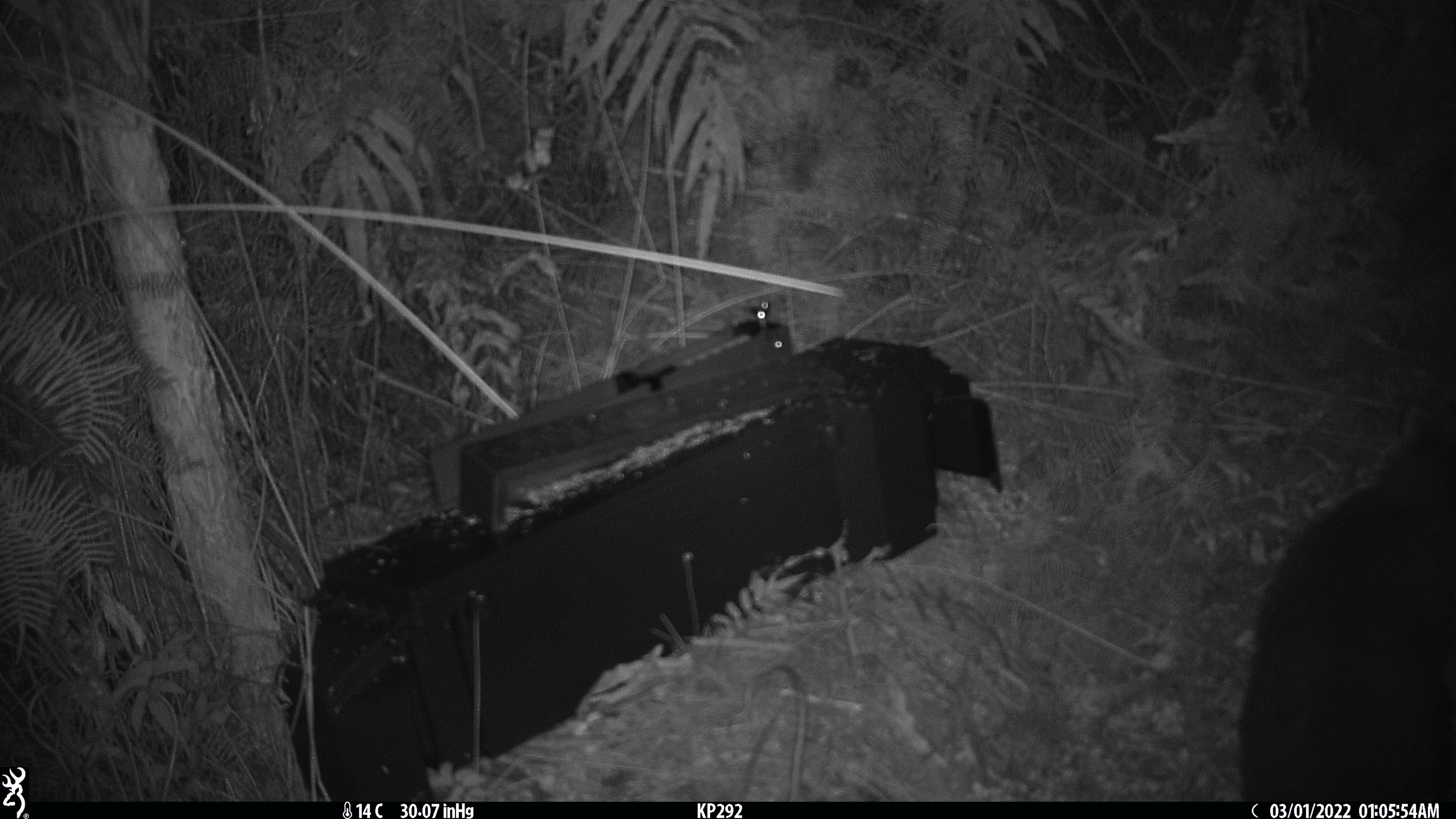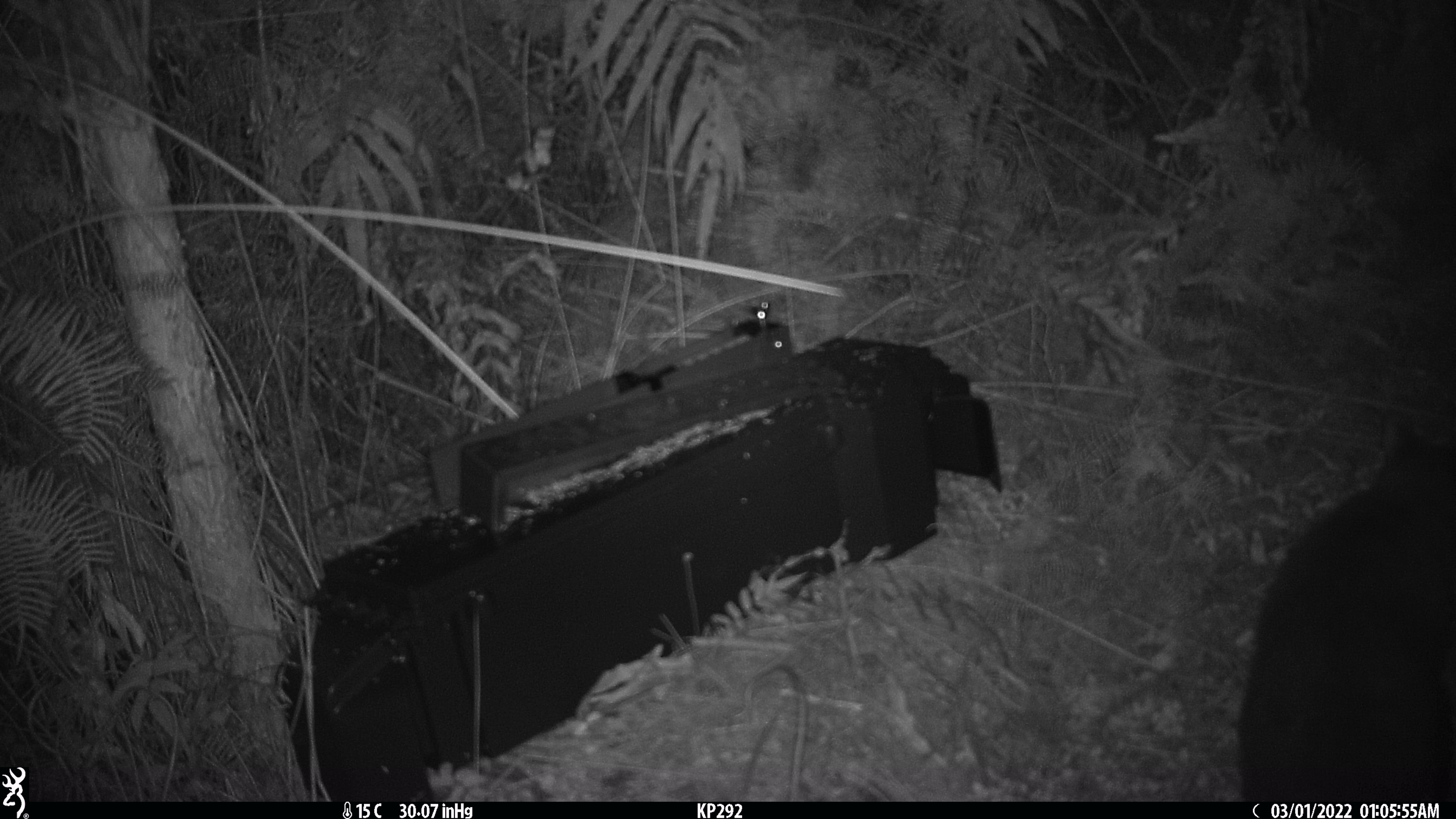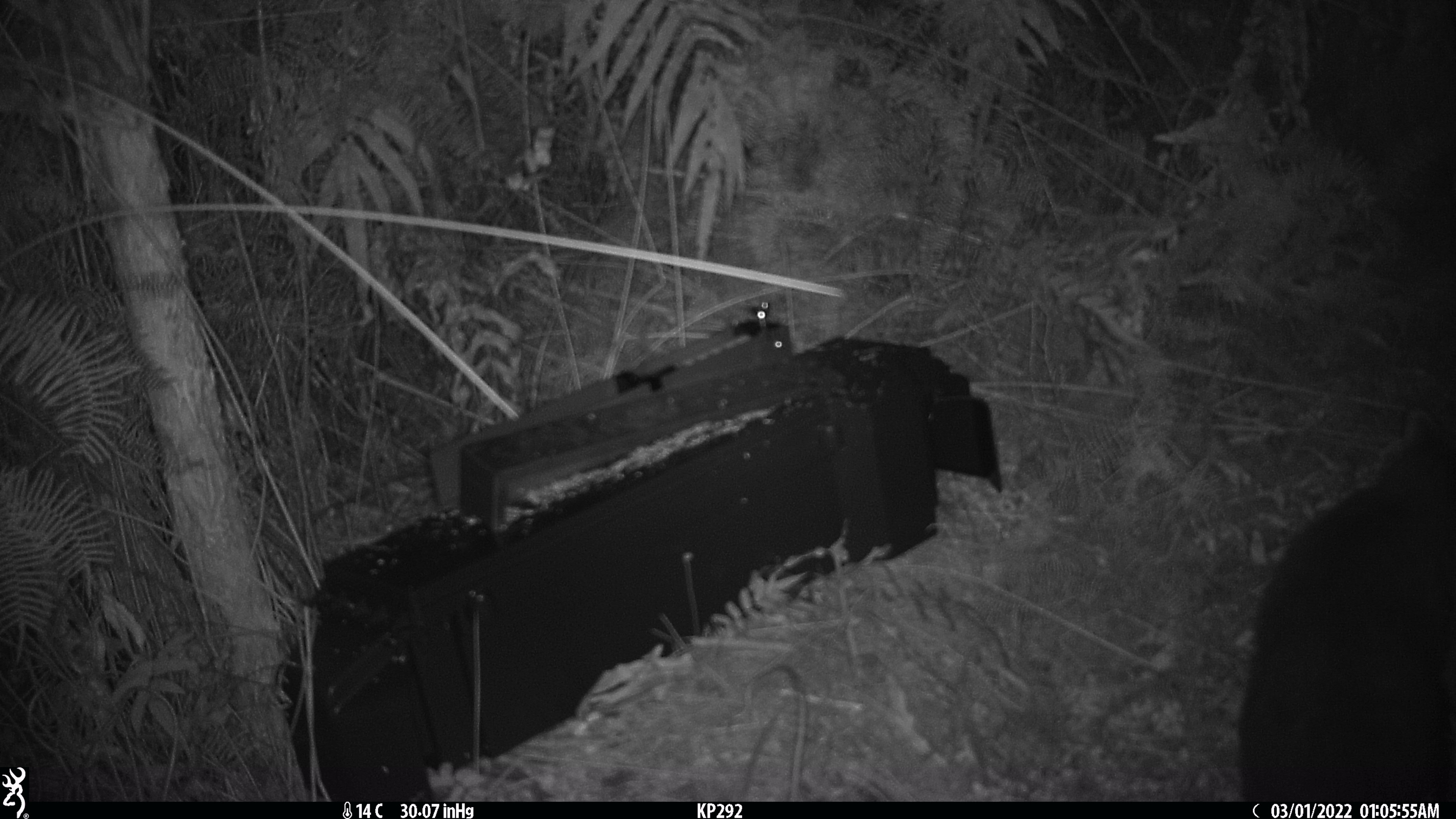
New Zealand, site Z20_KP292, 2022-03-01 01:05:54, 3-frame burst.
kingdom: Animalia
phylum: Chordata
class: Mammalia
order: Diprotodontia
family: Phalangeridae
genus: Trichosurus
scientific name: Trichosurus vulpecula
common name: common brushtail possum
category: possum